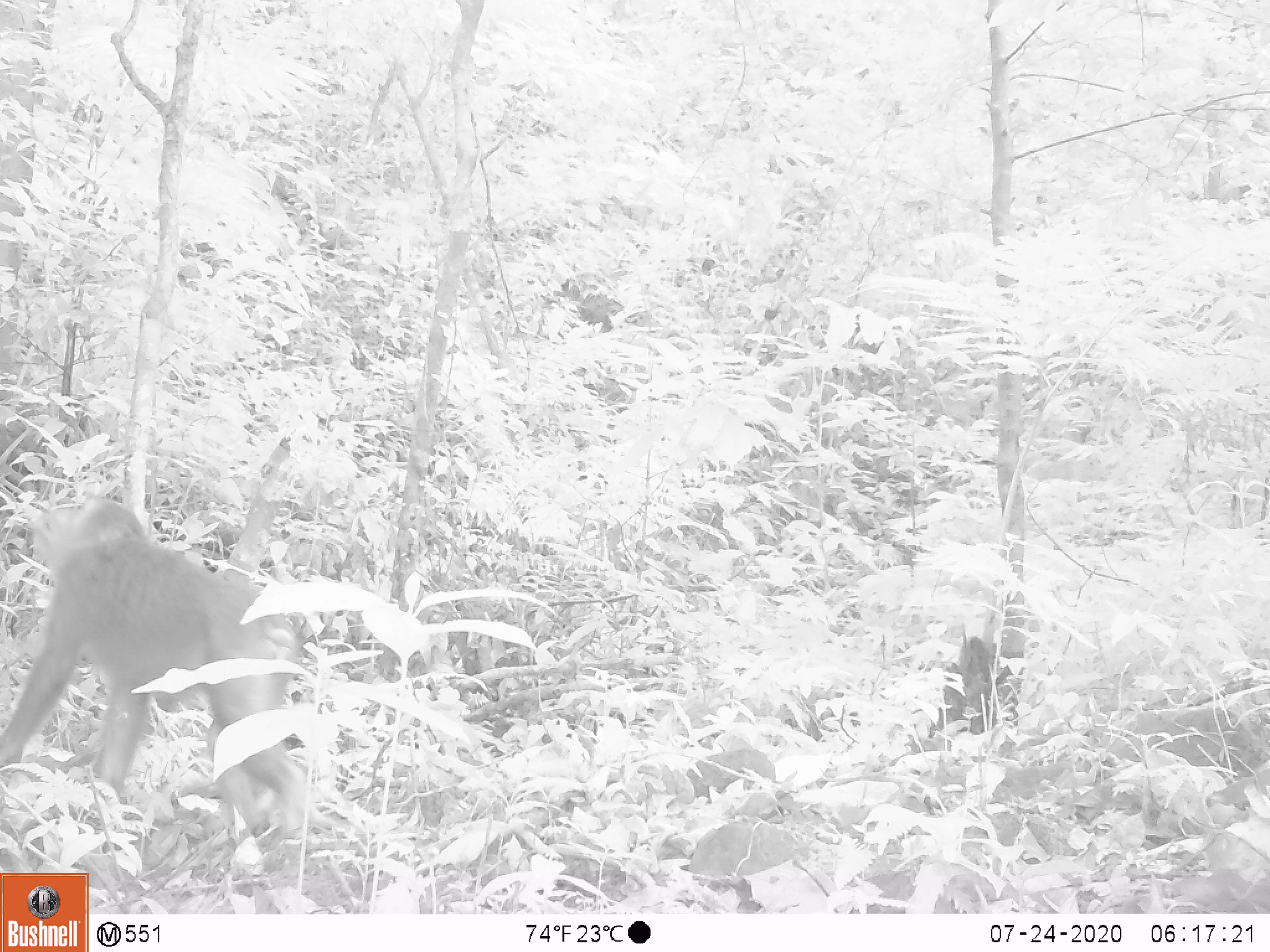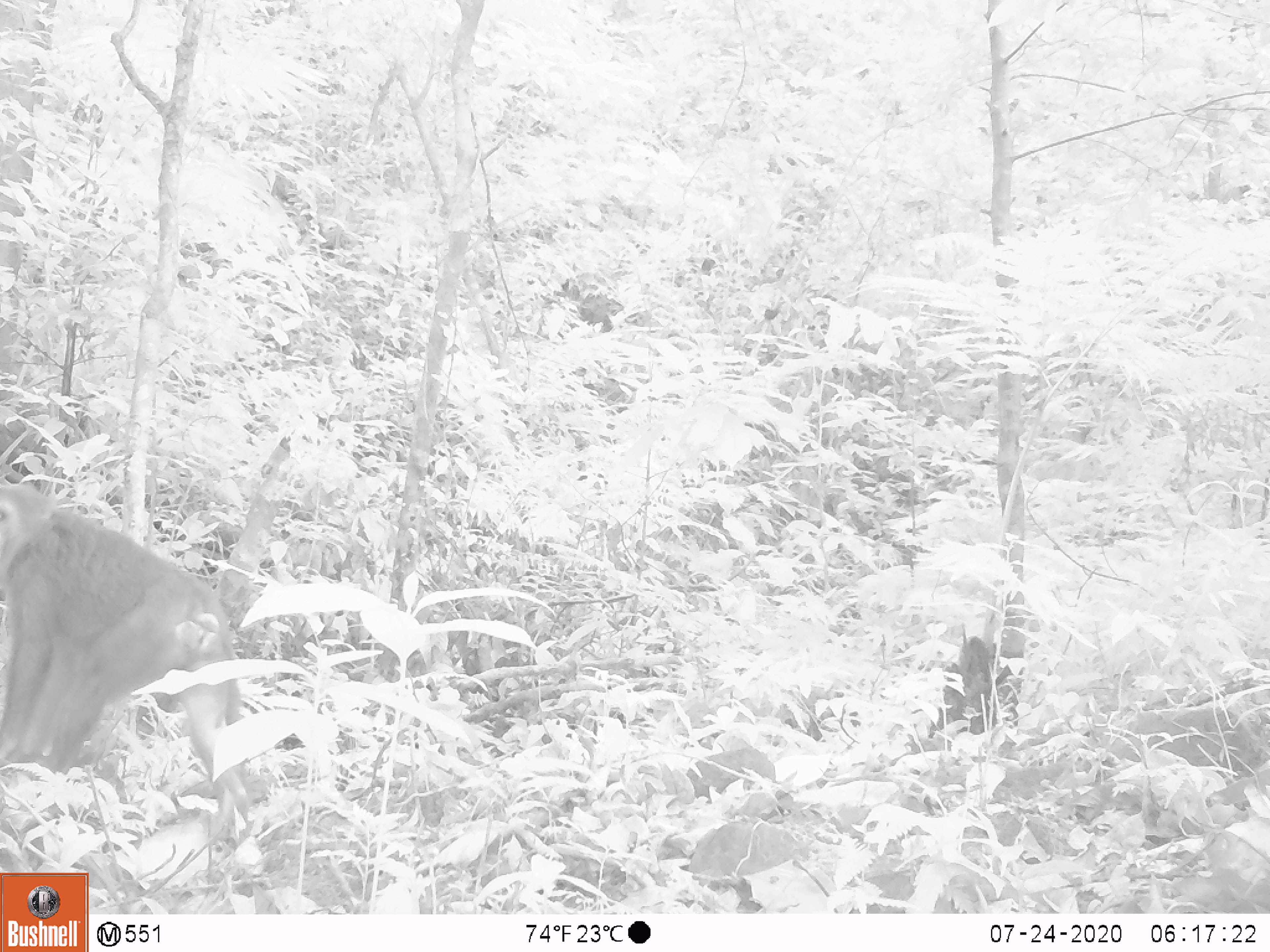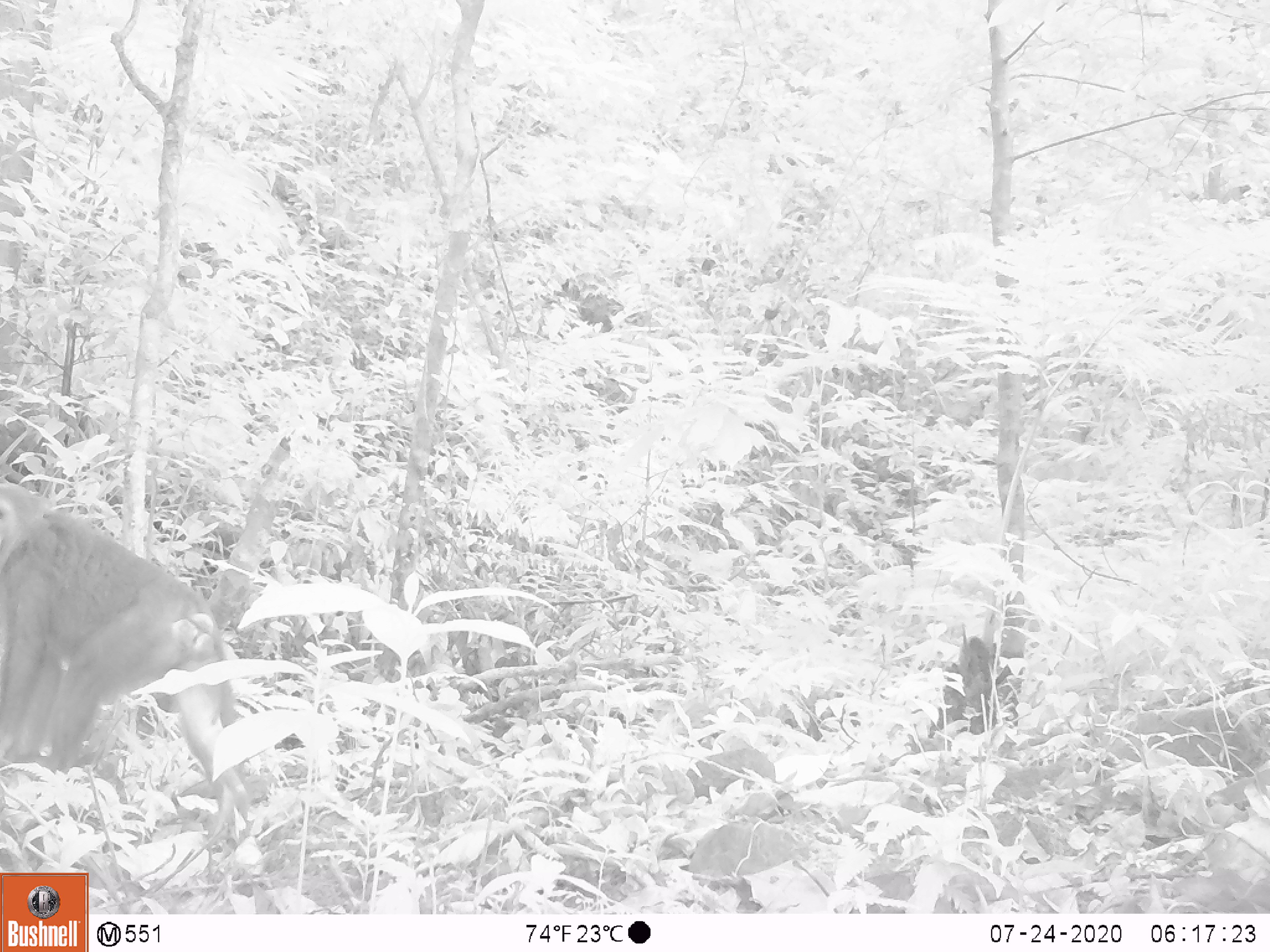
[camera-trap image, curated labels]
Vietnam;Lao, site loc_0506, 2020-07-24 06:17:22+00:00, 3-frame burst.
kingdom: Animalia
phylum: Chordata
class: Mammalia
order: Primates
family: Cercopithecidae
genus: Macaca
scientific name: Macaca arctoides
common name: stump-tailed macaque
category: stump tailed macaque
Stump tailed macaque (stump-tailed macaque) (Macaca arctoides). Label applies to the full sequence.